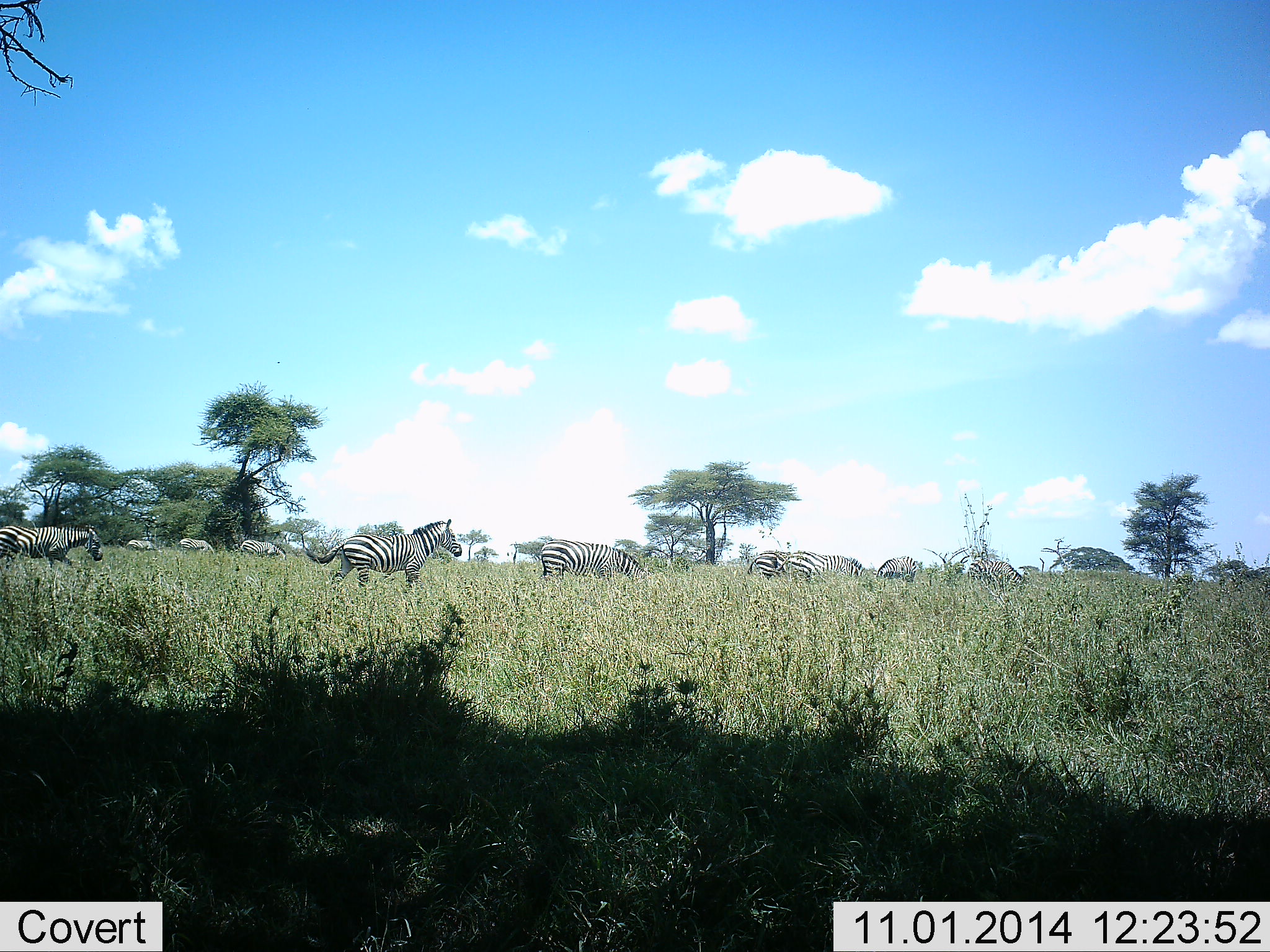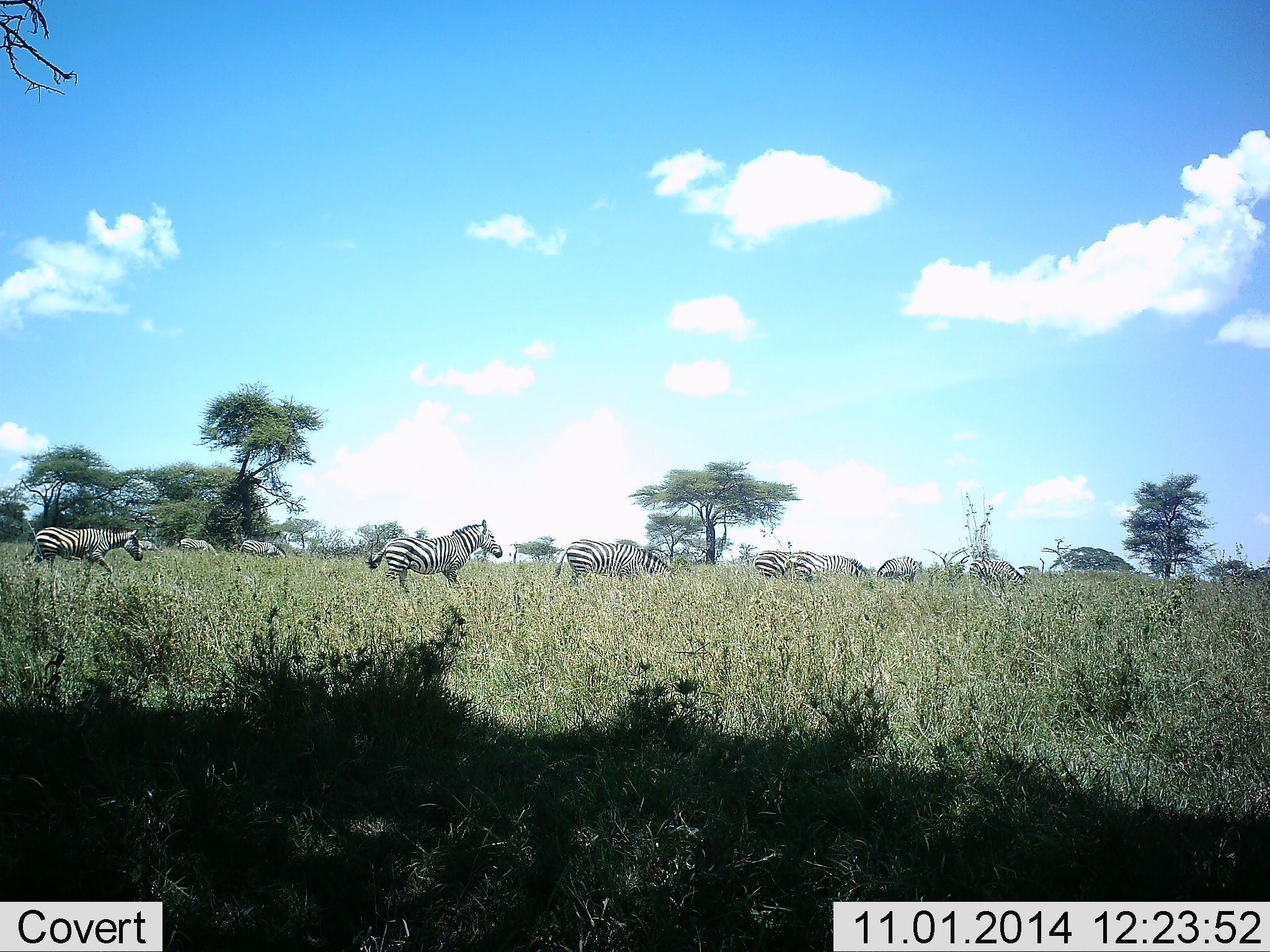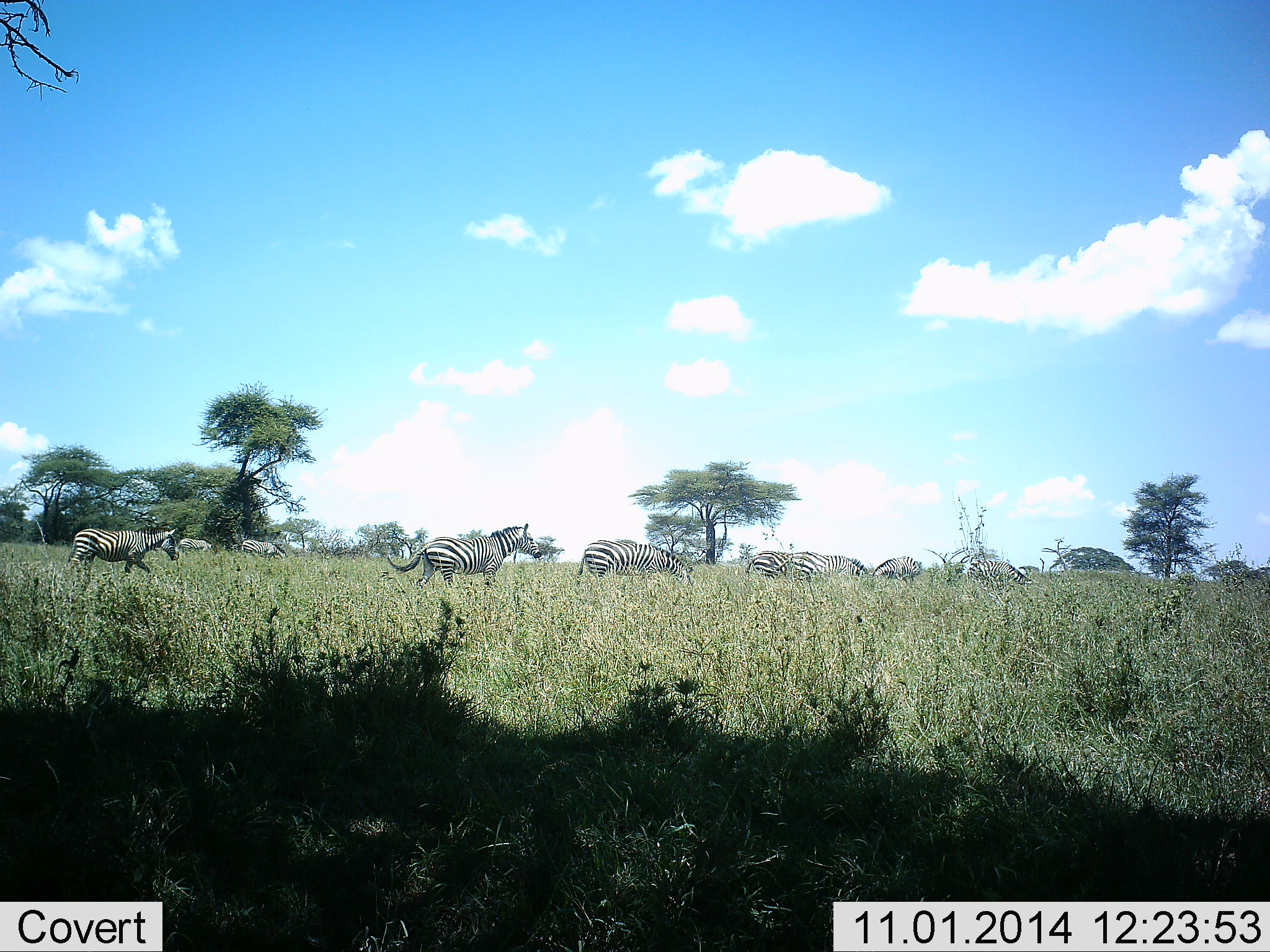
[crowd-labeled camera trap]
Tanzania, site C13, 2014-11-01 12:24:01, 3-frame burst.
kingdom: Animalia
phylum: Chordata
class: Mammalia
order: Perissodactyla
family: Equidae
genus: Equus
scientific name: Equus quagga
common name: plains zebra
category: zebra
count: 10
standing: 40%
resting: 0%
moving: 90%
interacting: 0%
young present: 10%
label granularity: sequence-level